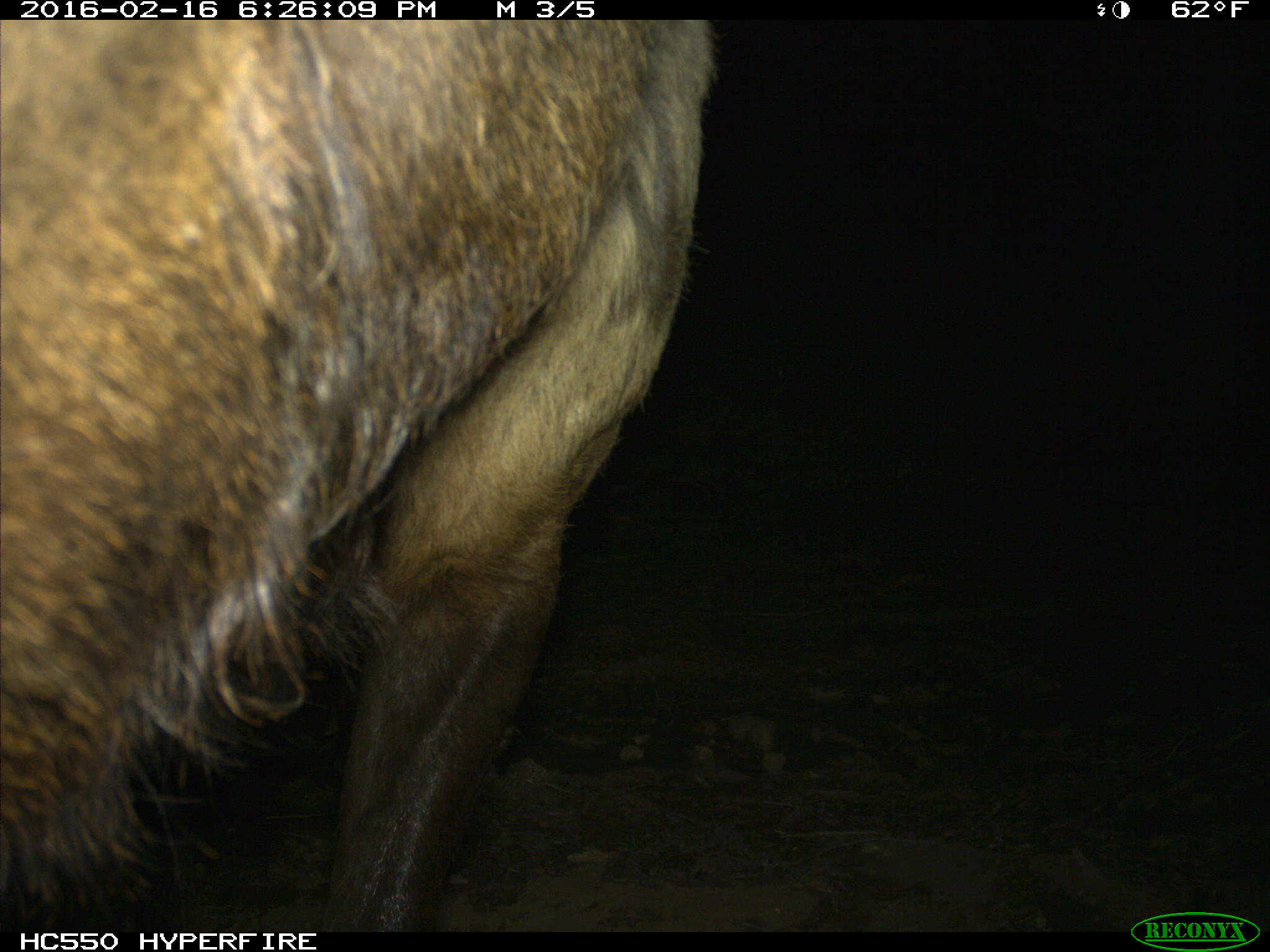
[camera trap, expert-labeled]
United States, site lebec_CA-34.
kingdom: Animalia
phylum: Chordata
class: Mammalia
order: Artiodactyla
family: Cervidae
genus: Cervus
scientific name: Cervus canadensis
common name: elk